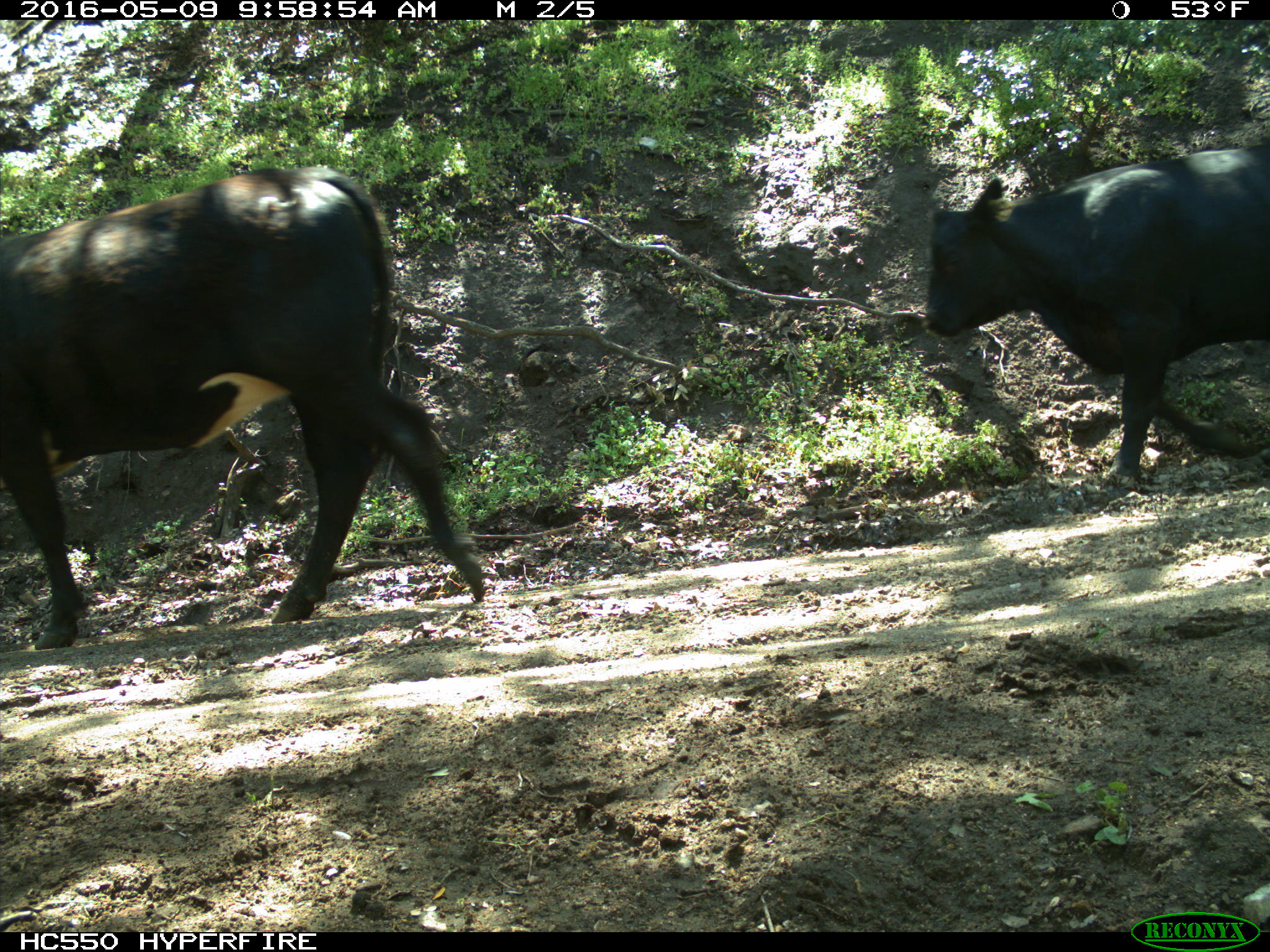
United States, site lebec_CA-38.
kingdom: Animalia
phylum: Chordata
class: Mammalia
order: Artiodactyla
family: Bovidae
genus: Bos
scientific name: Bos taurus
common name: domestic cow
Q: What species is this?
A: Bos taurus (domestic cow).